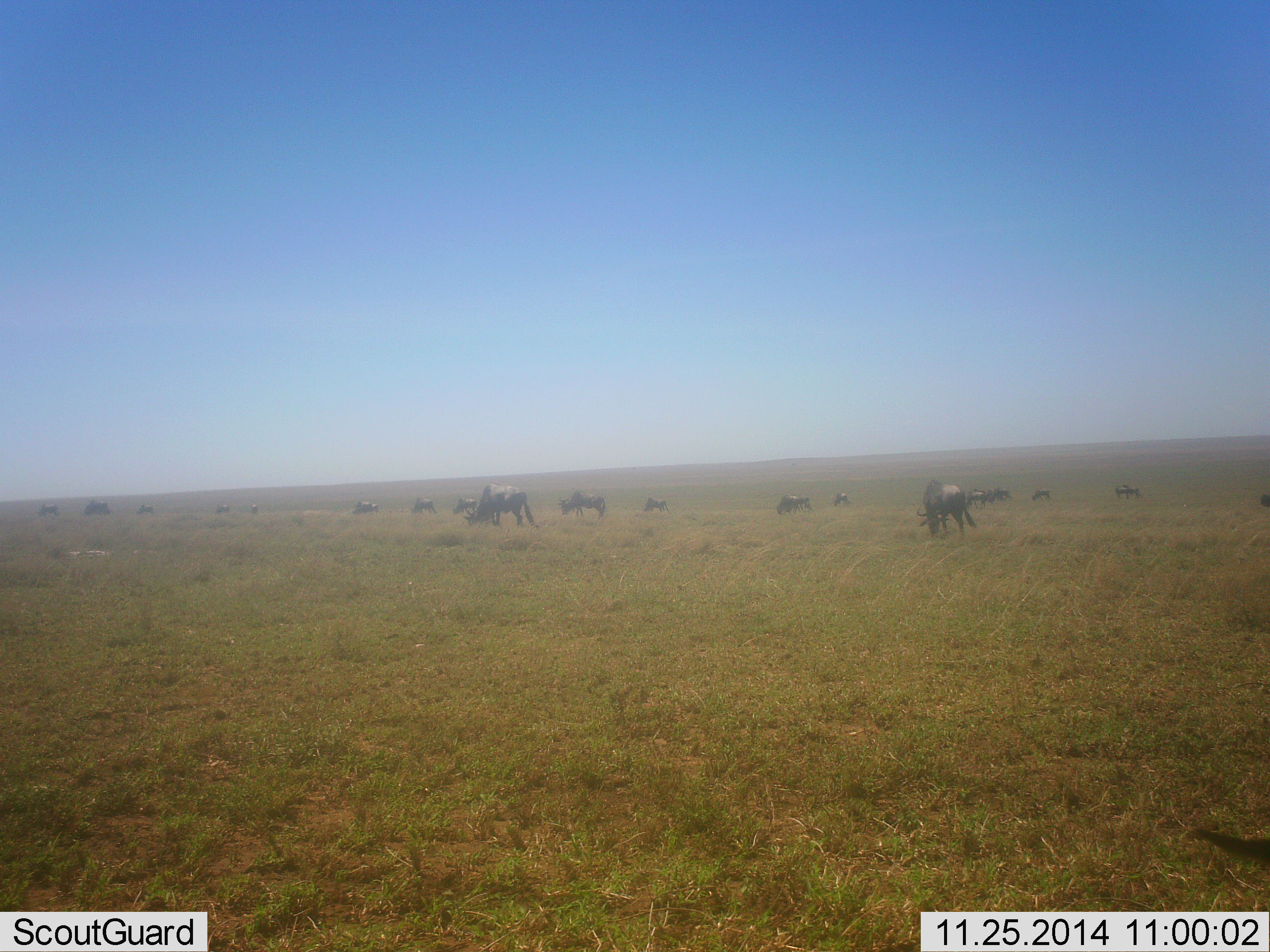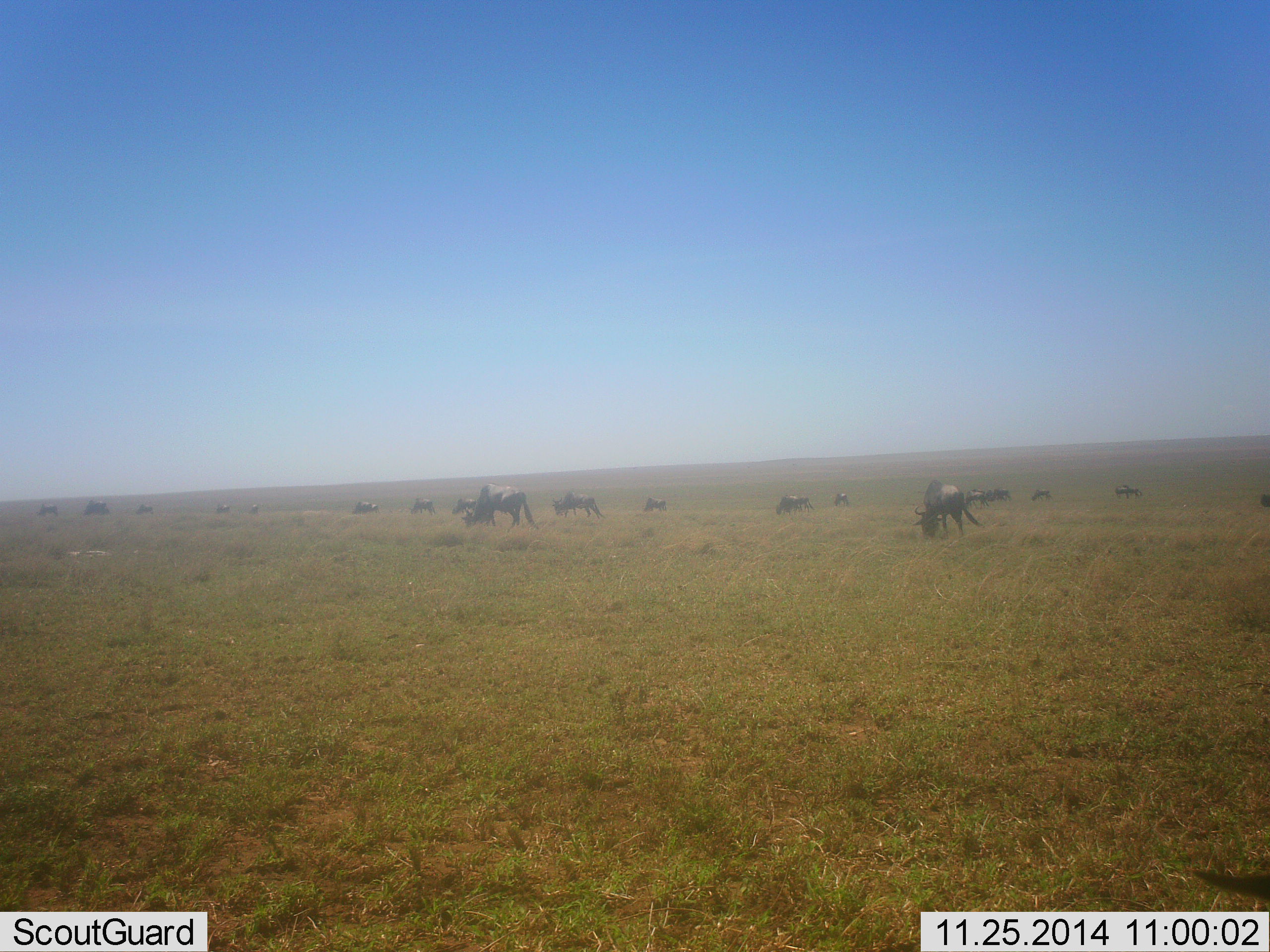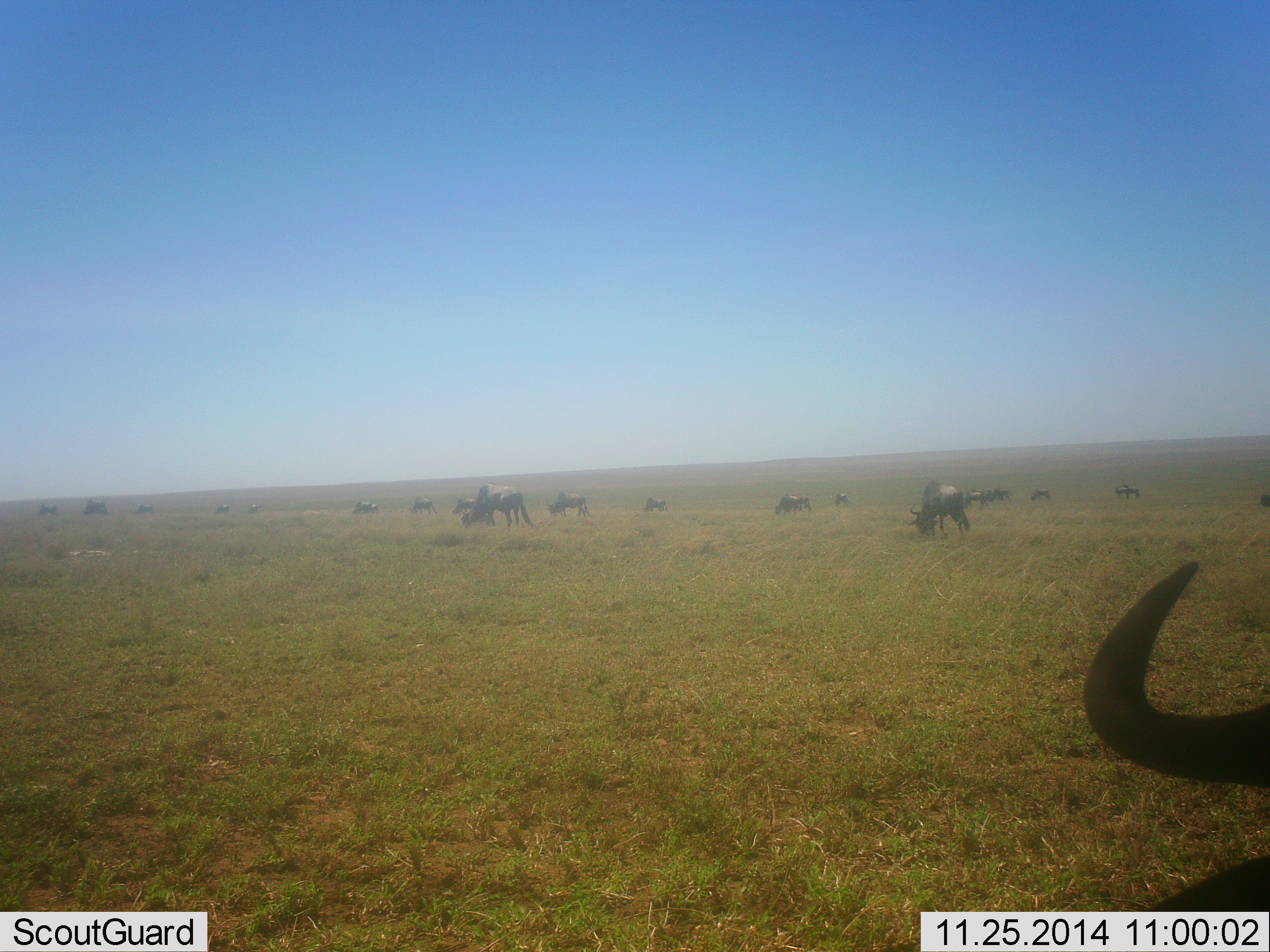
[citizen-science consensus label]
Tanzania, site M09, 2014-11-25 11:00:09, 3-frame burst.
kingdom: Animalia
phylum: Chordata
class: Mammalia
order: Artiodactyla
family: Bovidae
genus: Connochaetes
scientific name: Connochaetes taurinus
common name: blue wildebeest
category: wildebeest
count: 11-50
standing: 30%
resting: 10%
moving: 10%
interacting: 0%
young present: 0%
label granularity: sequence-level